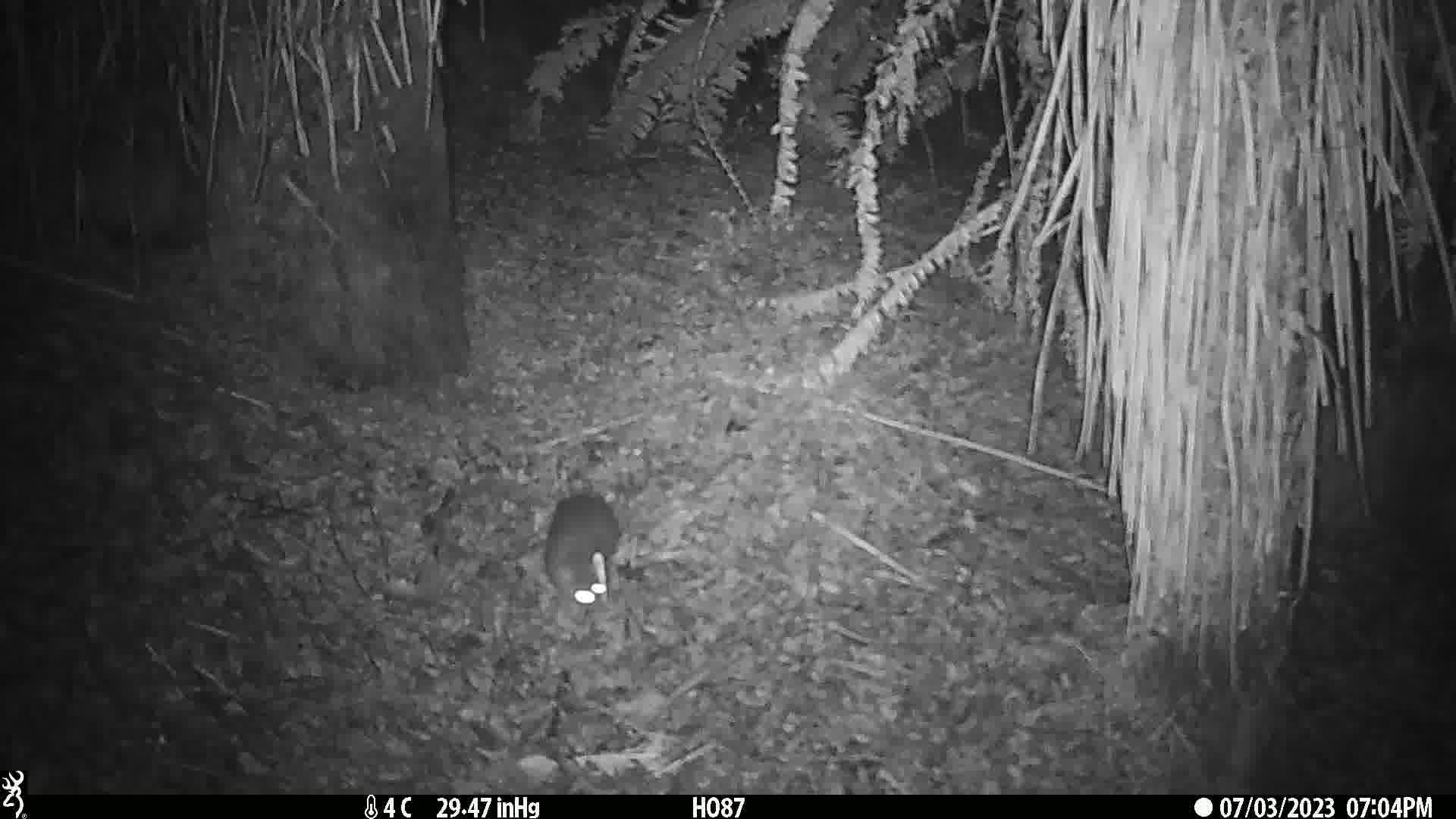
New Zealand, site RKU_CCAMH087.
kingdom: Animalia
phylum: Chordata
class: Mammalia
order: Rodentia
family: Muridae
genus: Rattus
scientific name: Rattus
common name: rat